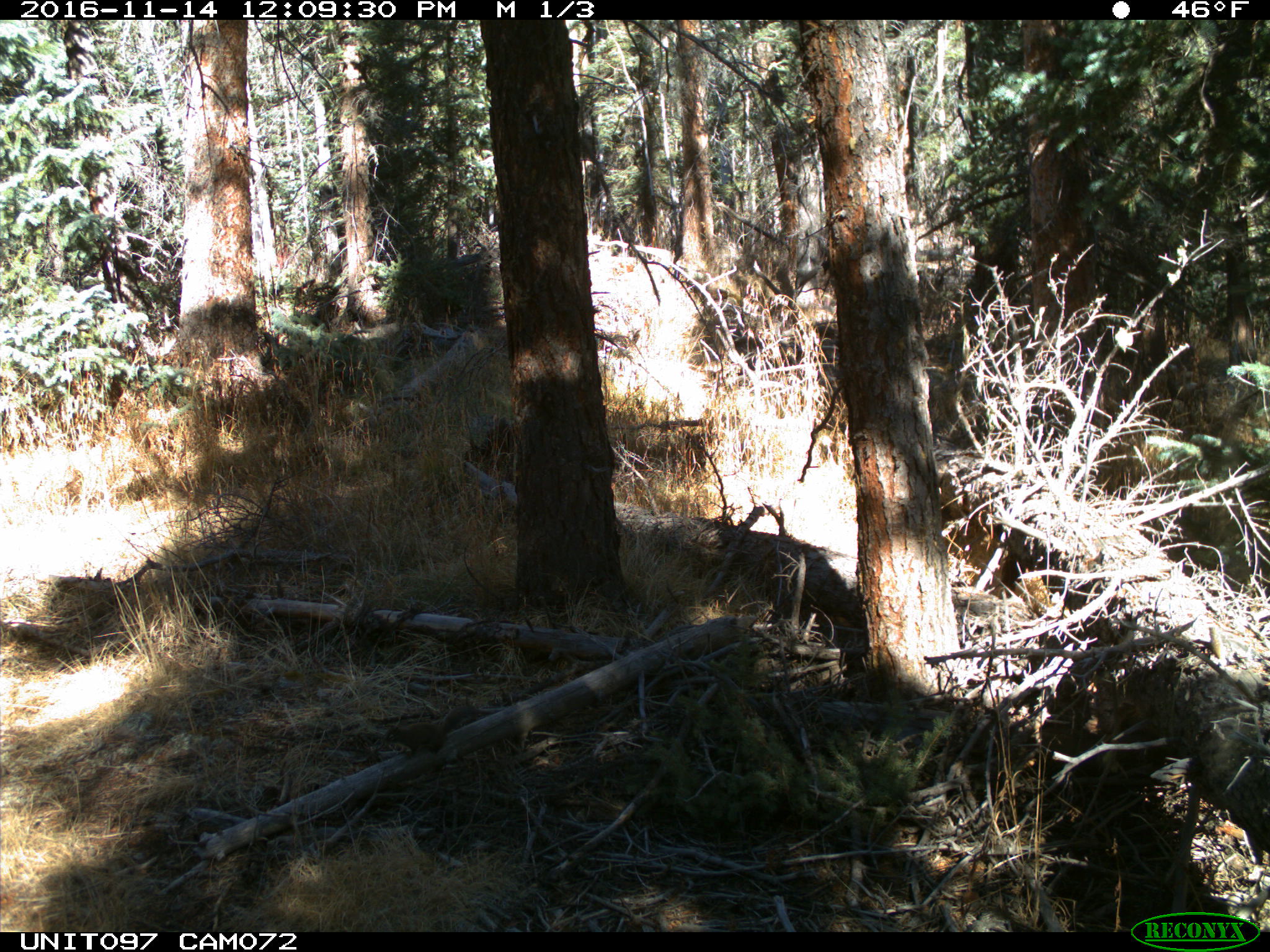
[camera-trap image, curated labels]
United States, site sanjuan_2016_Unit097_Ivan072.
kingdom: Animalia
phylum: Chordata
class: Mammalia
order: Rodentia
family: Sciuridae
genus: Tamiasciurus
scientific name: Tamiasciurus hudsonicus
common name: american red squirrel